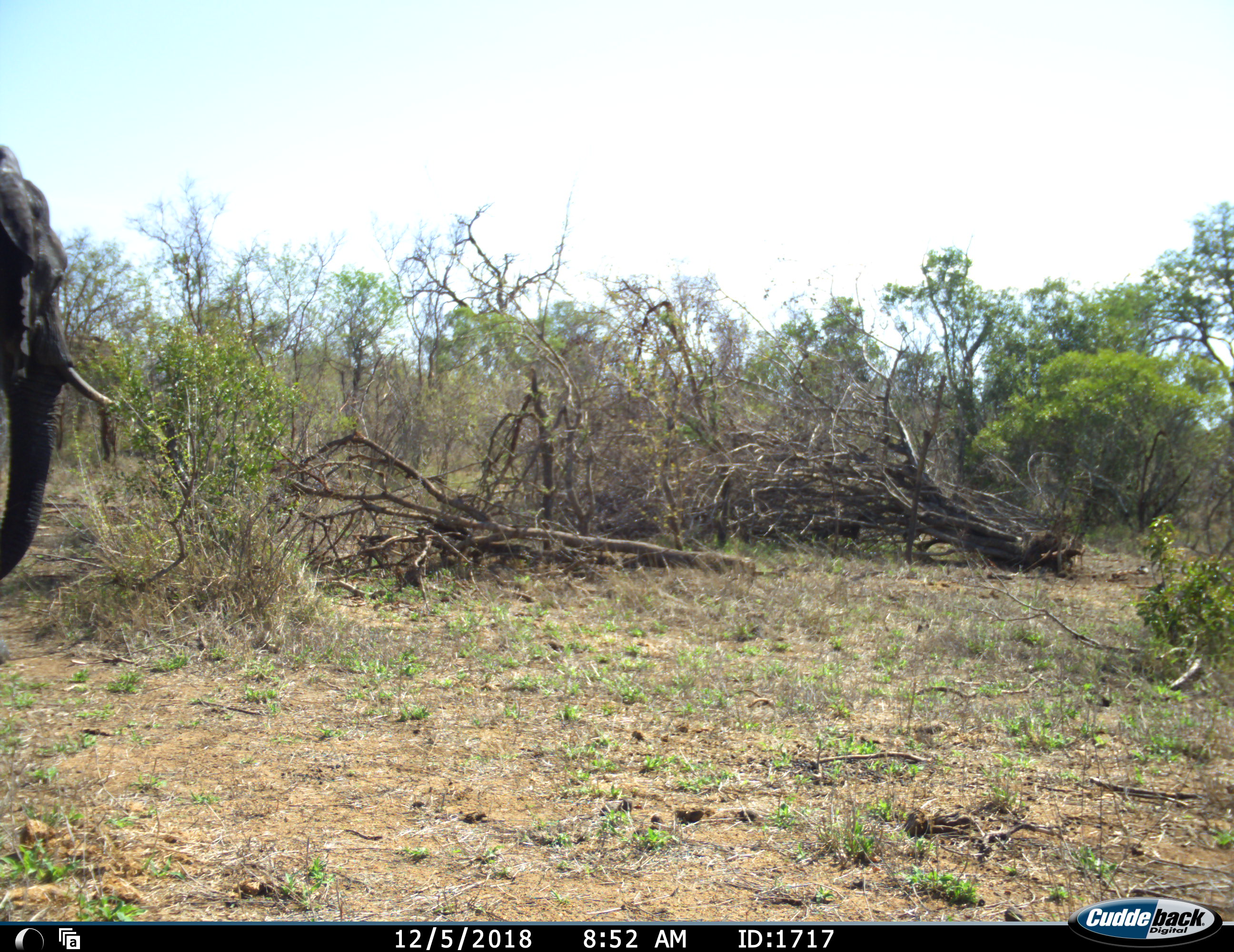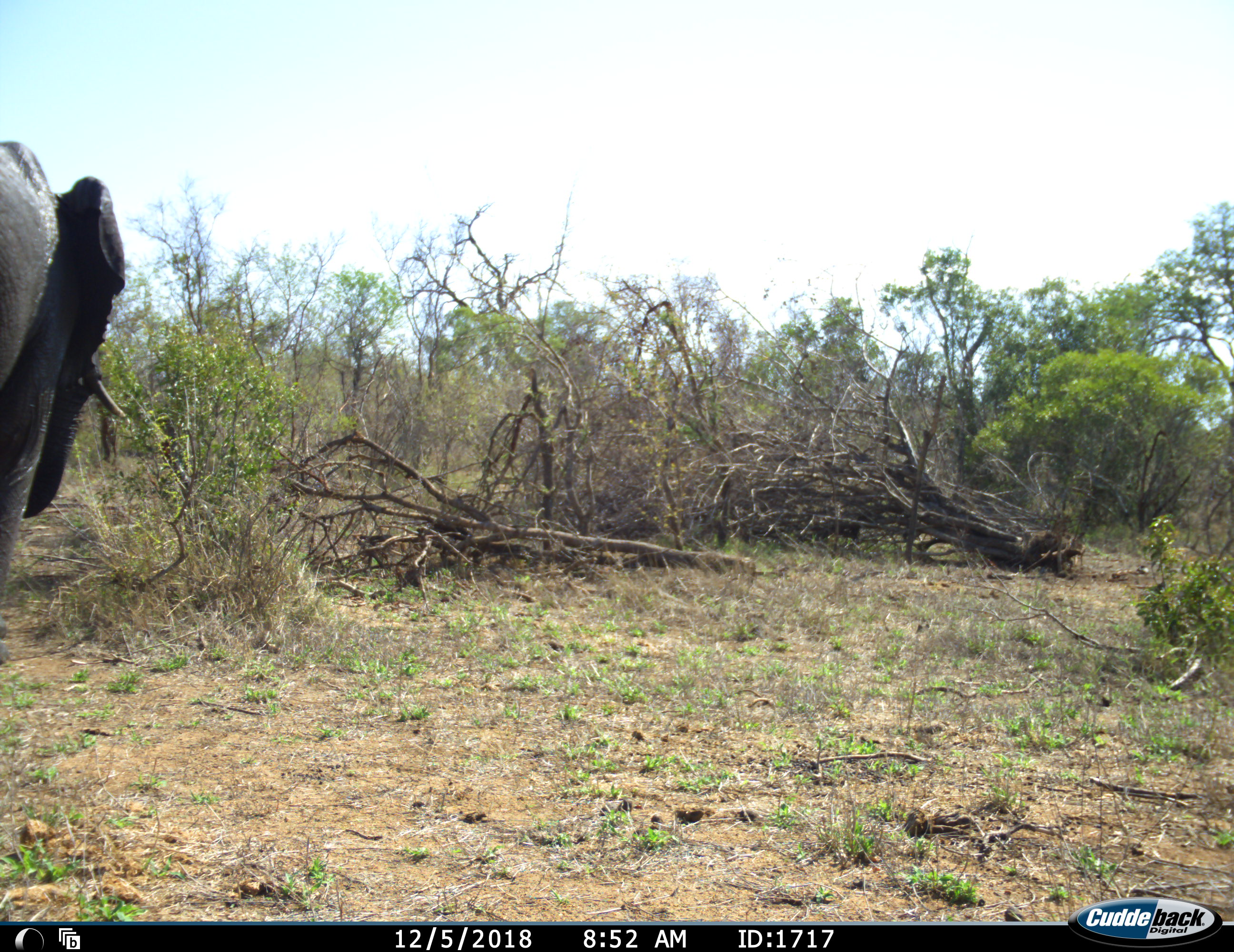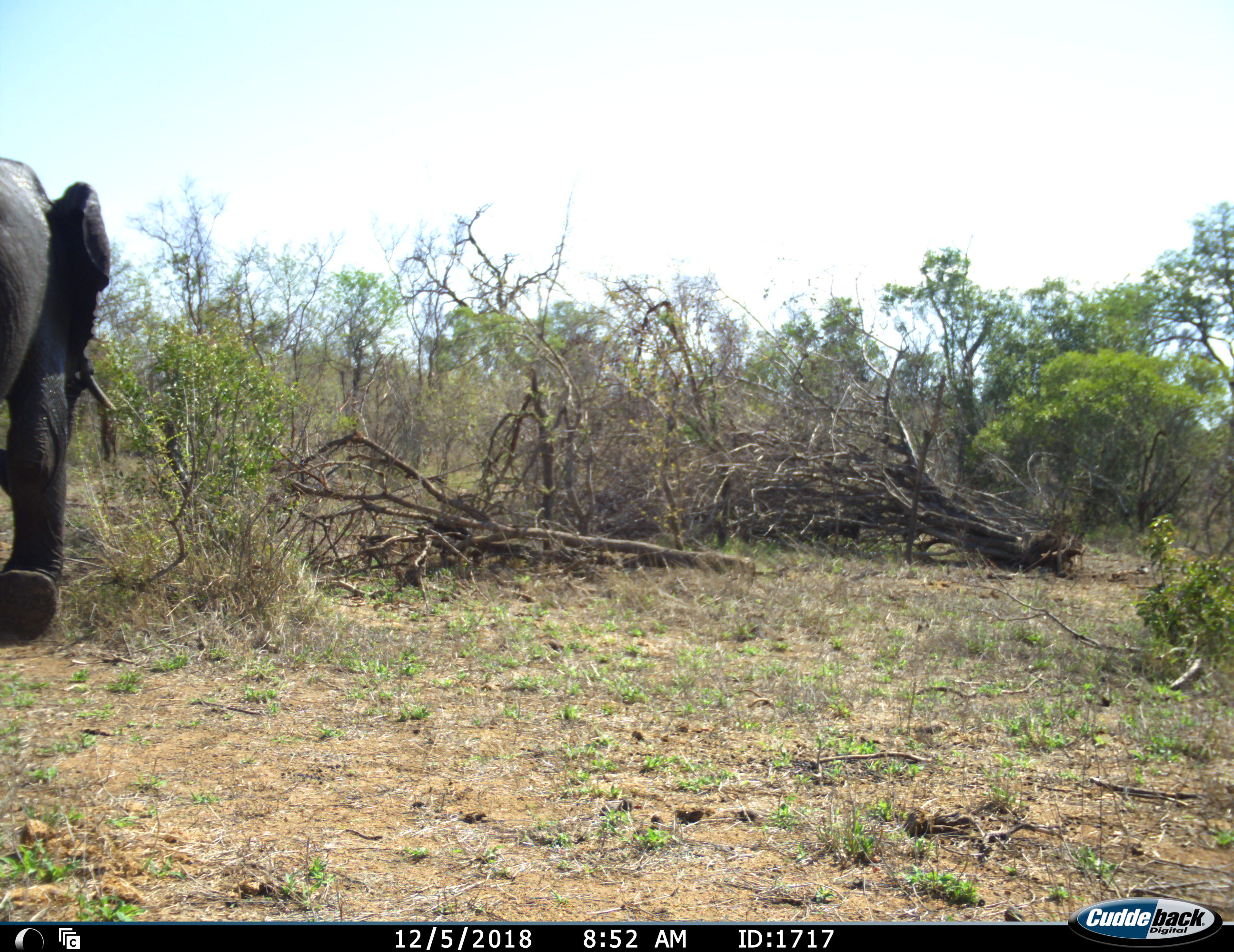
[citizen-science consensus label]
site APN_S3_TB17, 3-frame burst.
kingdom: Animalia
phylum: Chordata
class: Mammalia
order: Proboscidea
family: Elephantidae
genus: Loxodonta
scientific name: Loxodonta africana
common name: african bush elephant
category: elephant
Elephant (african bush elephant) (Loxodonta africana), count 1. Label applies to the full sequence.